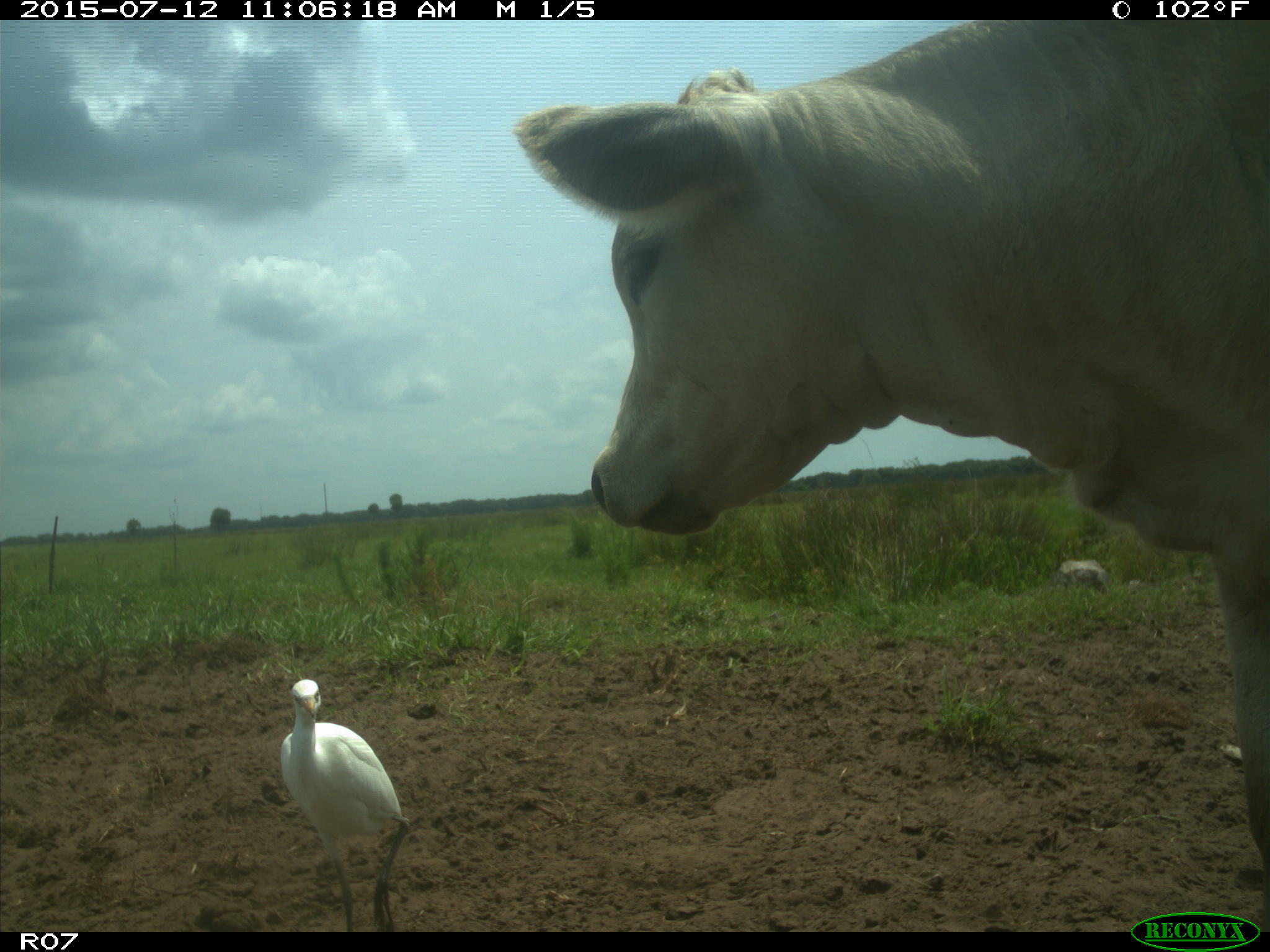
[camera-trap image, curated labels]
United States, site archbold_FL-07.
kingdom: Animalia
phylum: Chordata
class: Mammalia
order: Artiodactyla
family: Bovidae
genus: Bos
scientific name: Bos taurus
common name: domestic cow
Bos taurus (domestic cow).